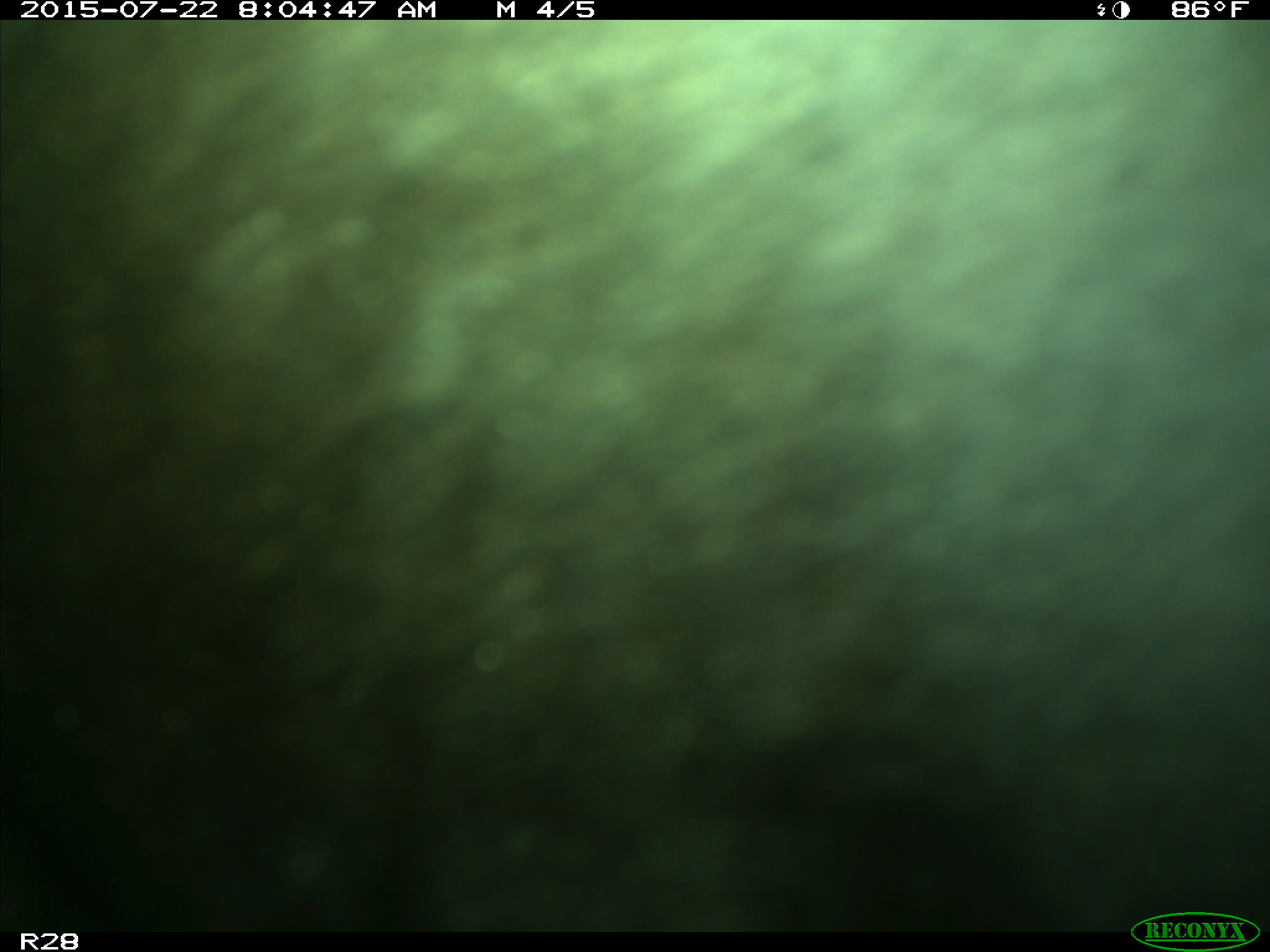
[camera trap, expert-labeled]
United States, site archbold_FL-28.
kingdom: Animalia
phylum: Chordata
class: Mammalia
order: Artiodactyla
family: Bovidae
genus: Bos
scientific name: Bos taurus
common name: domestic cow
Bos taurus (domestic cow).